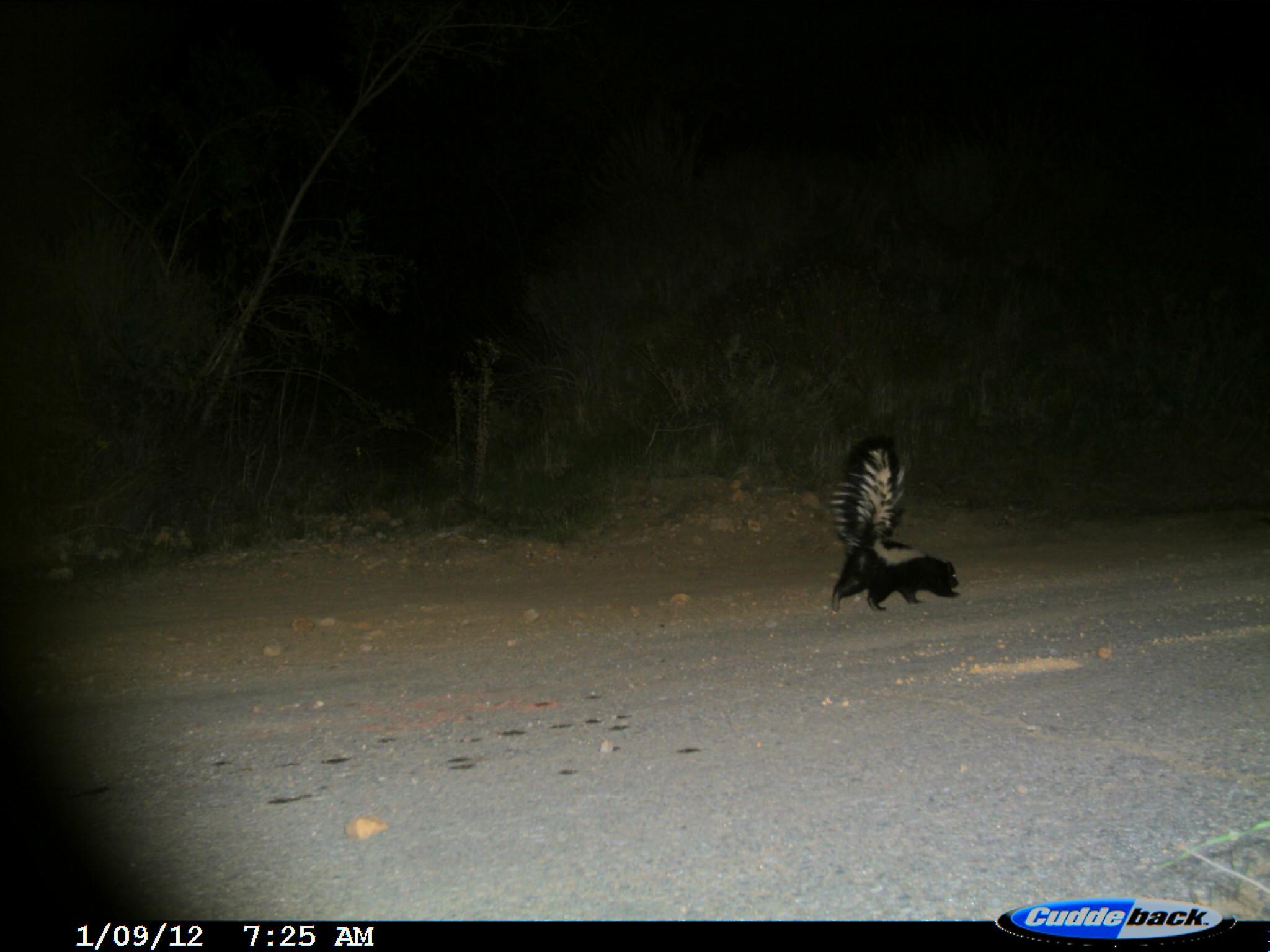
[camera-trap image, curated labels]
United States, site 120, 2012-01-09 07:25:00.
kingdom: Animalia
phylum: Chordata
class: Mammalia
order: Carnivora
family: Mephitidae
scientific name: Mephitidae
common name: skunk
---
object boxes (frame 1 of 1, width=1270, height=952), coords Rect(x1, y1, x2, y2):
skunk: Rect(818, 435, 970, 616)